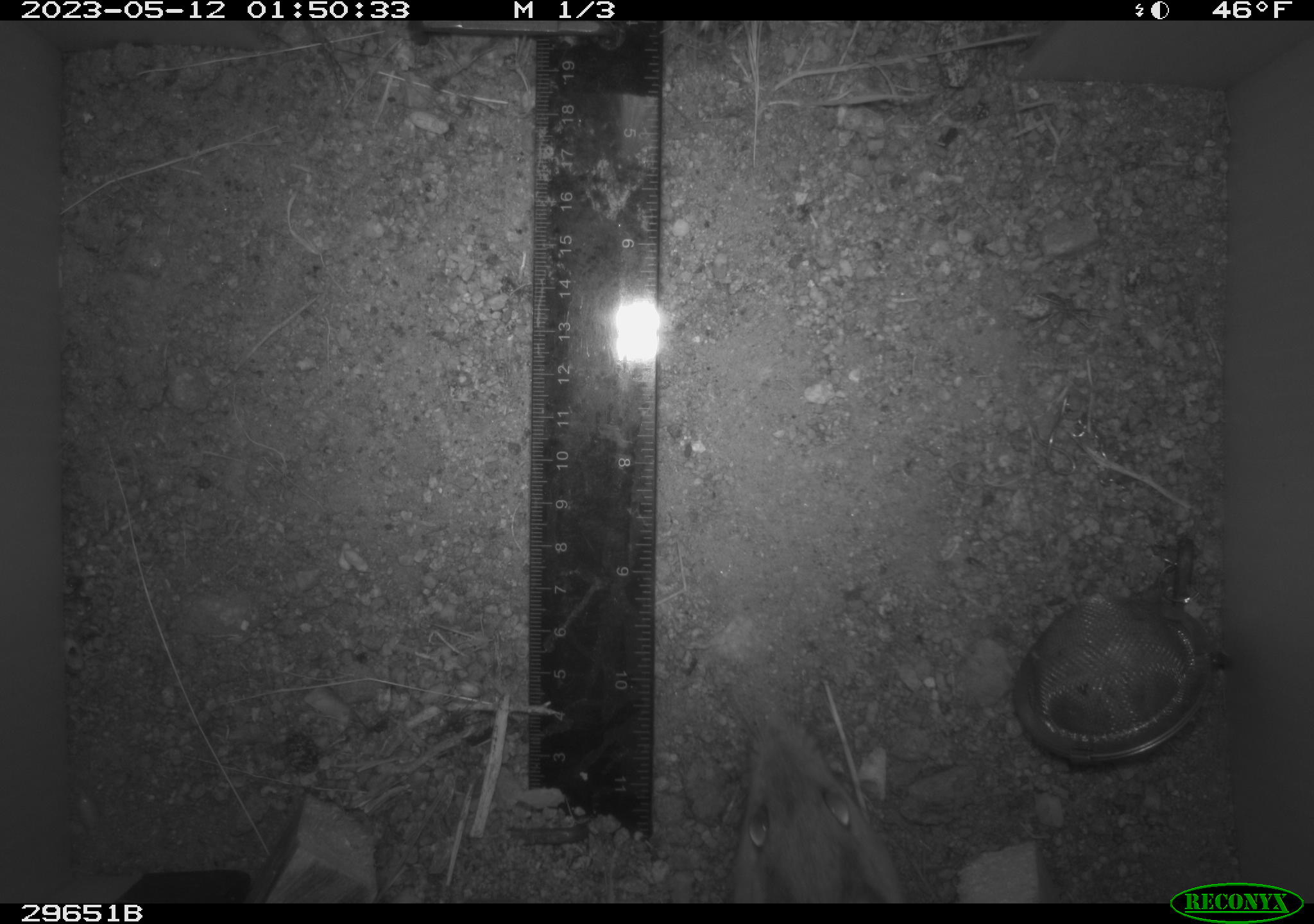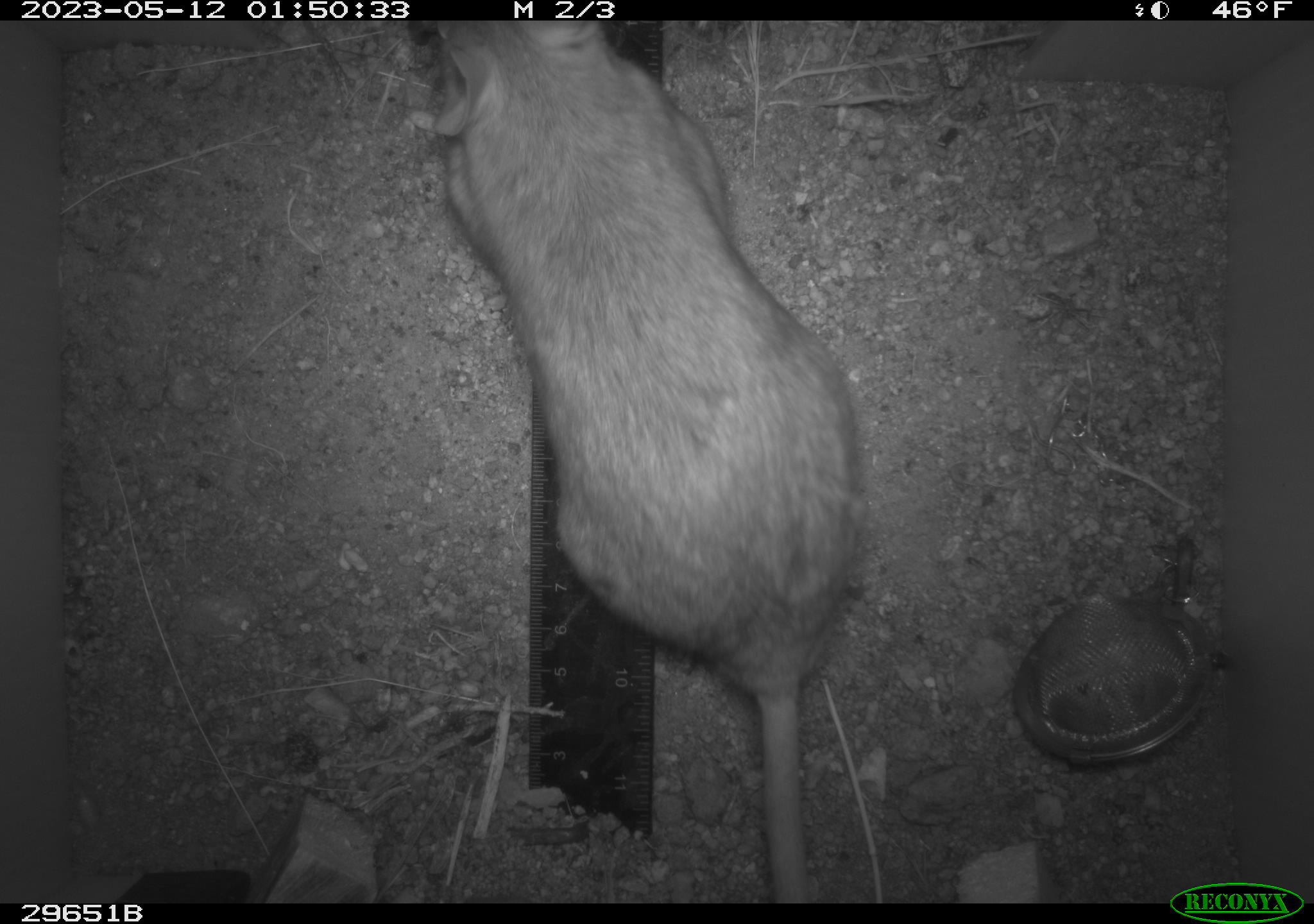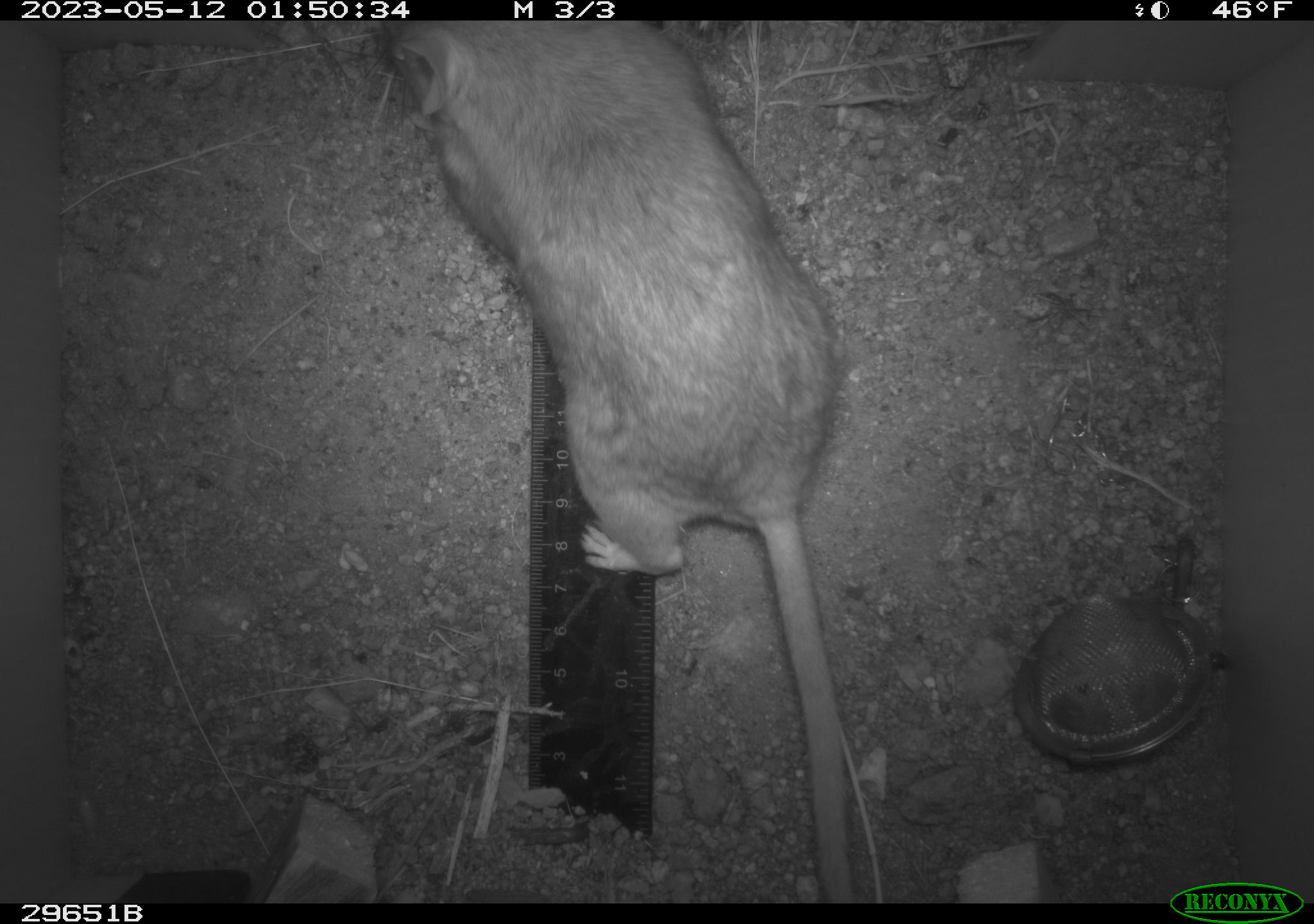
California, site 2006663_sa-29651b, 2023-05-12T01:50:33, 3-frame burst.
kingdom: Animalia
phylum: Chordata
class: Mammalia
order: Rodentia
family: Cricetidae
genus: Neotoma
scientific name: Neotoma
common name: pack rat or woodrat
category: neotoma species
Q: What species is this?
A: Neotoma species (pack rat or woodrat) (Neotoma).